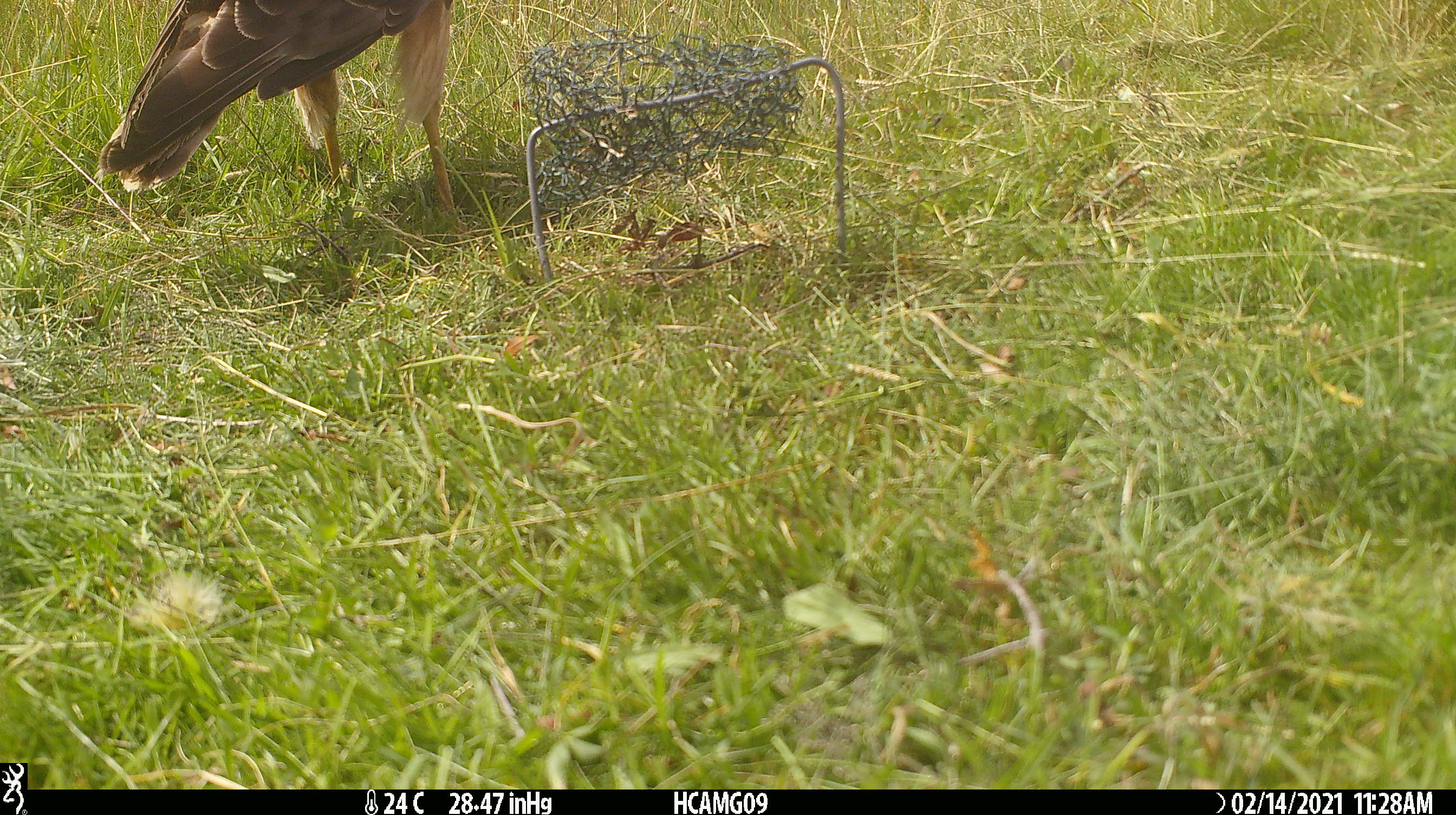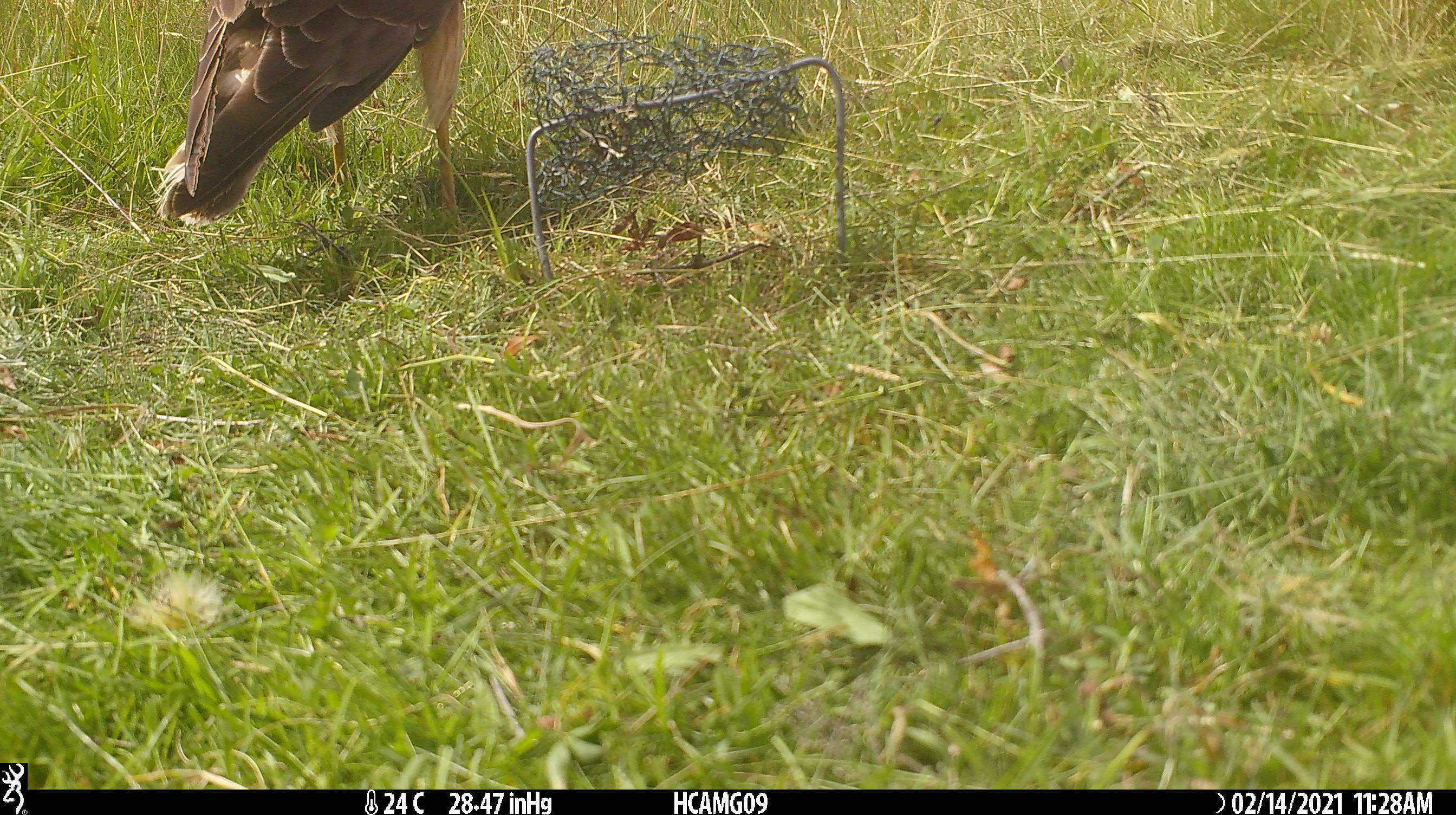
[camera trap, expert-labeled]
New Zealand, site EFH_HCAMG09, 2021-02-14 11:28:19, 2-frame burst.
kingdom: Animalia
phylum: Chordata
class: Aves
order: Accipitriformes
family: Accipitridae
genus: Circus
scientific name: Circus approximans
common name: swamp harrier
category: harrier